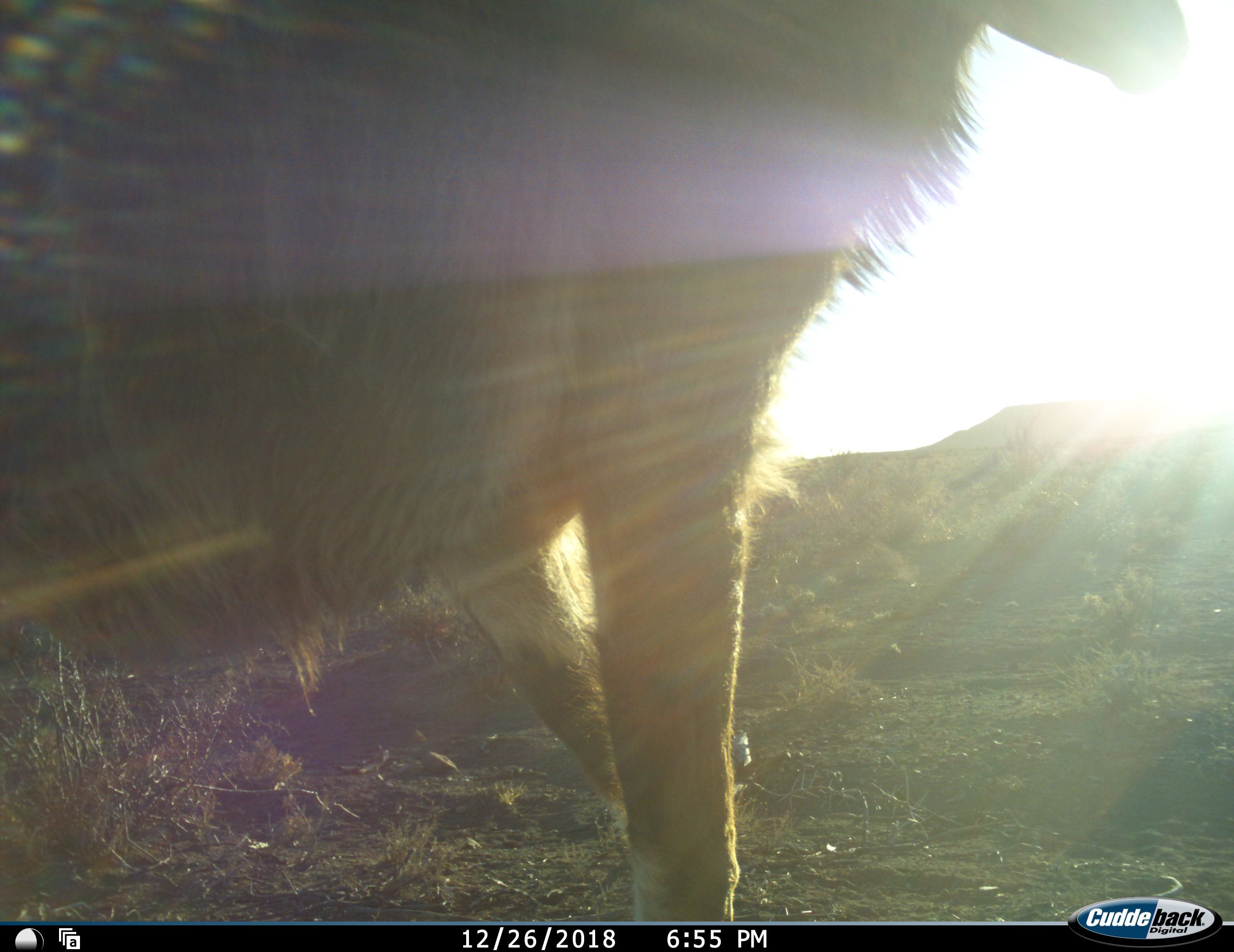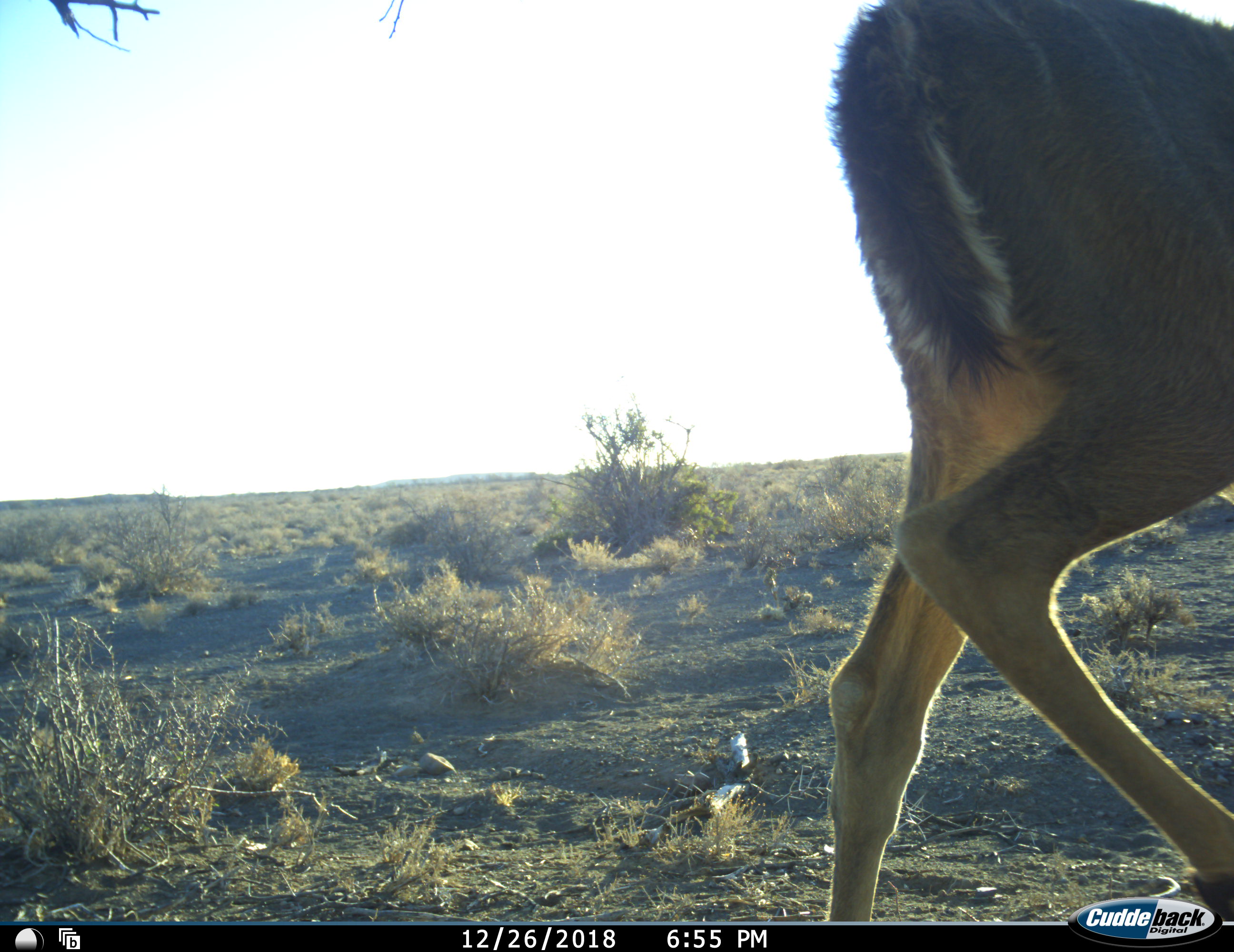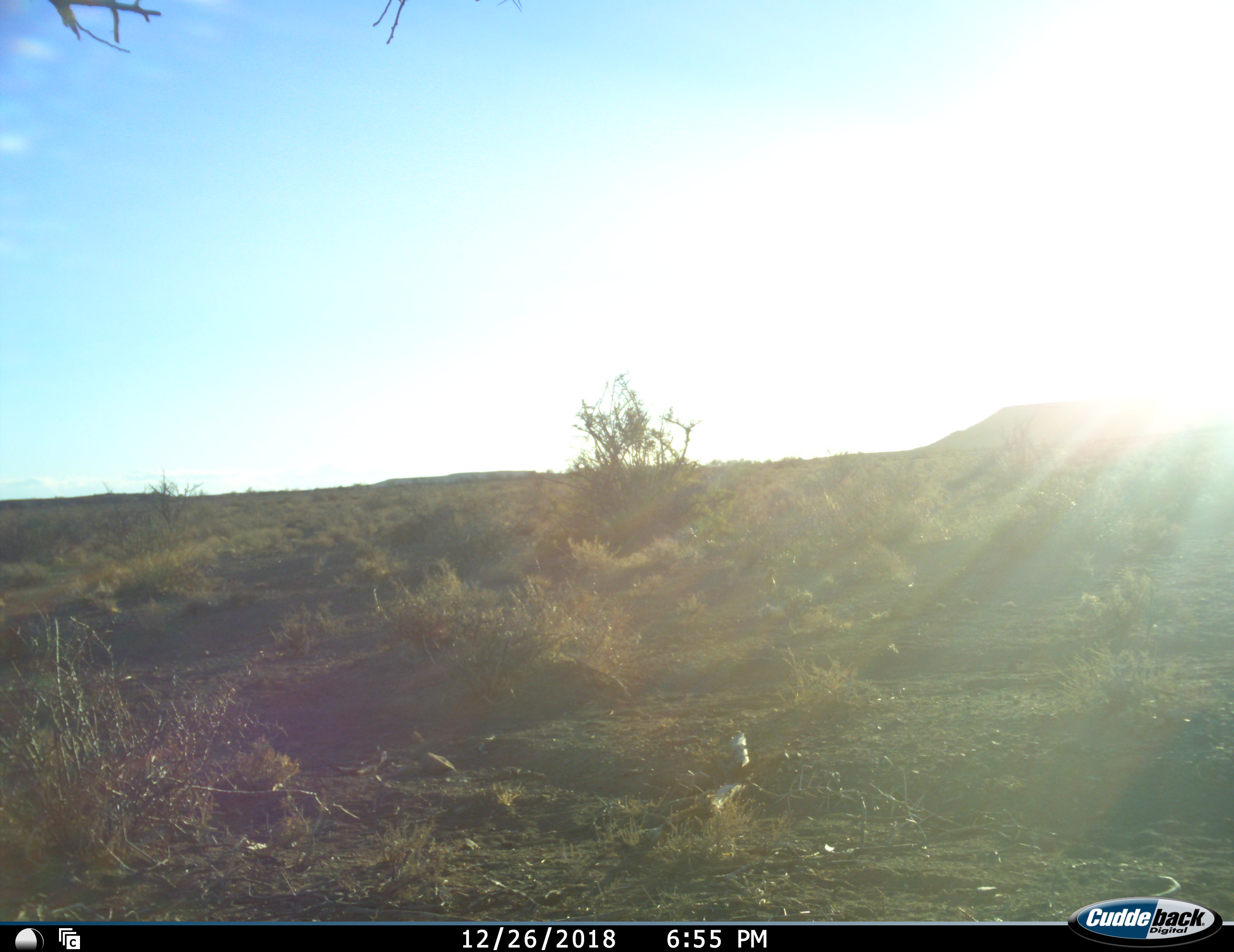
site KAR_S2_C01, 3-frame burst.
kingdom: Animalia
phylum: Chordata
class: Mammalia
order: Artiodactyla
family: Bovidae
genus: Tragelaphus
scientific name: Tragelaphus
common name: kudu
Kudu (Tragelaphus), count 1. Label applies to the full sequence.